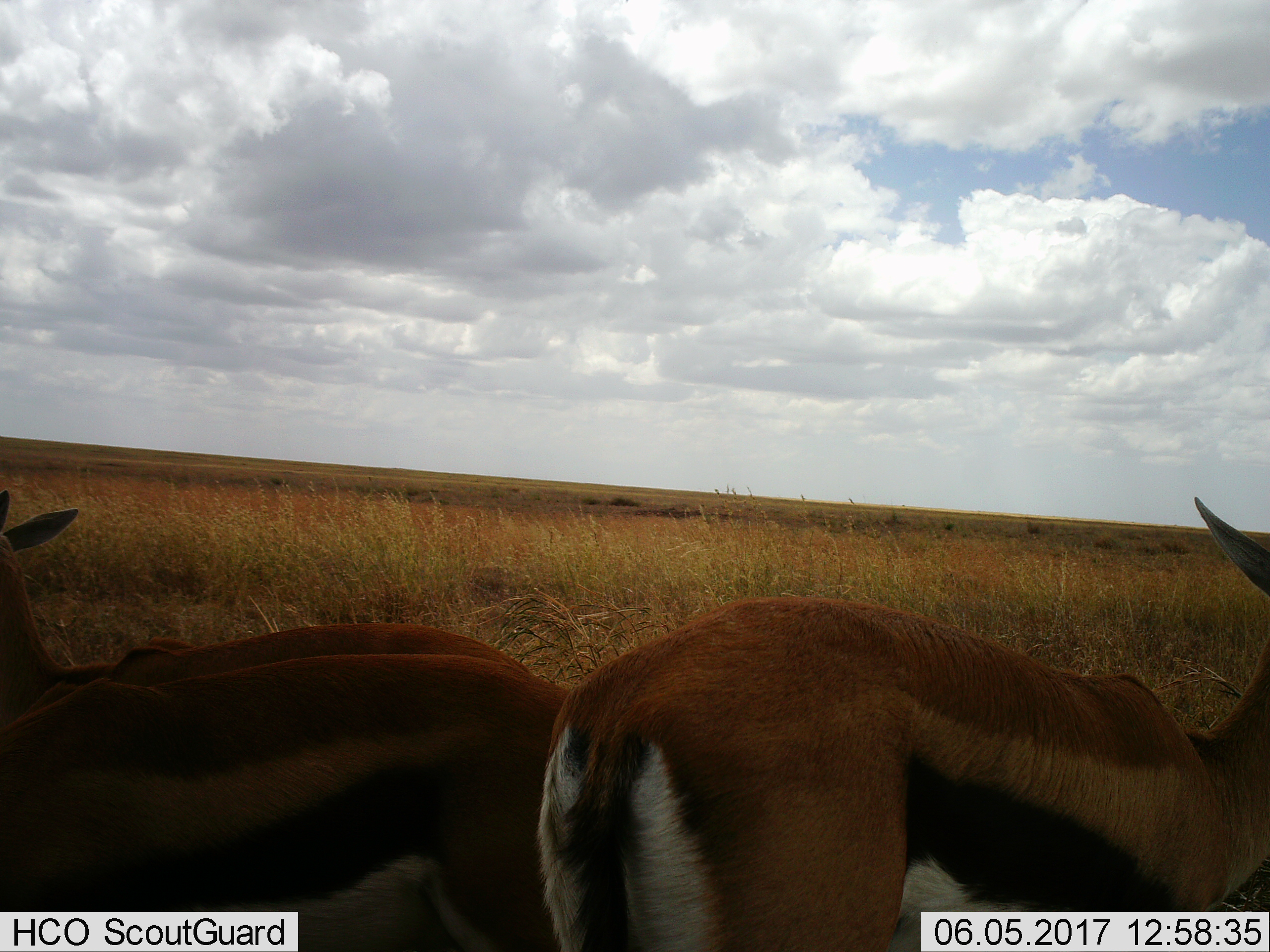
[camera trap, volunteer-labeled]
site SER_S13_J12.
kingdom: Animalia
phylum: Chordata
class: Mammalia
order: Artiodactyla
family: Bovidae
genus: Eudorcas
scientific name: Eudorcas thomsonii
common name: thomson's gazelle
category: gazellethomsons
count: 2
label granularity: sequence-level